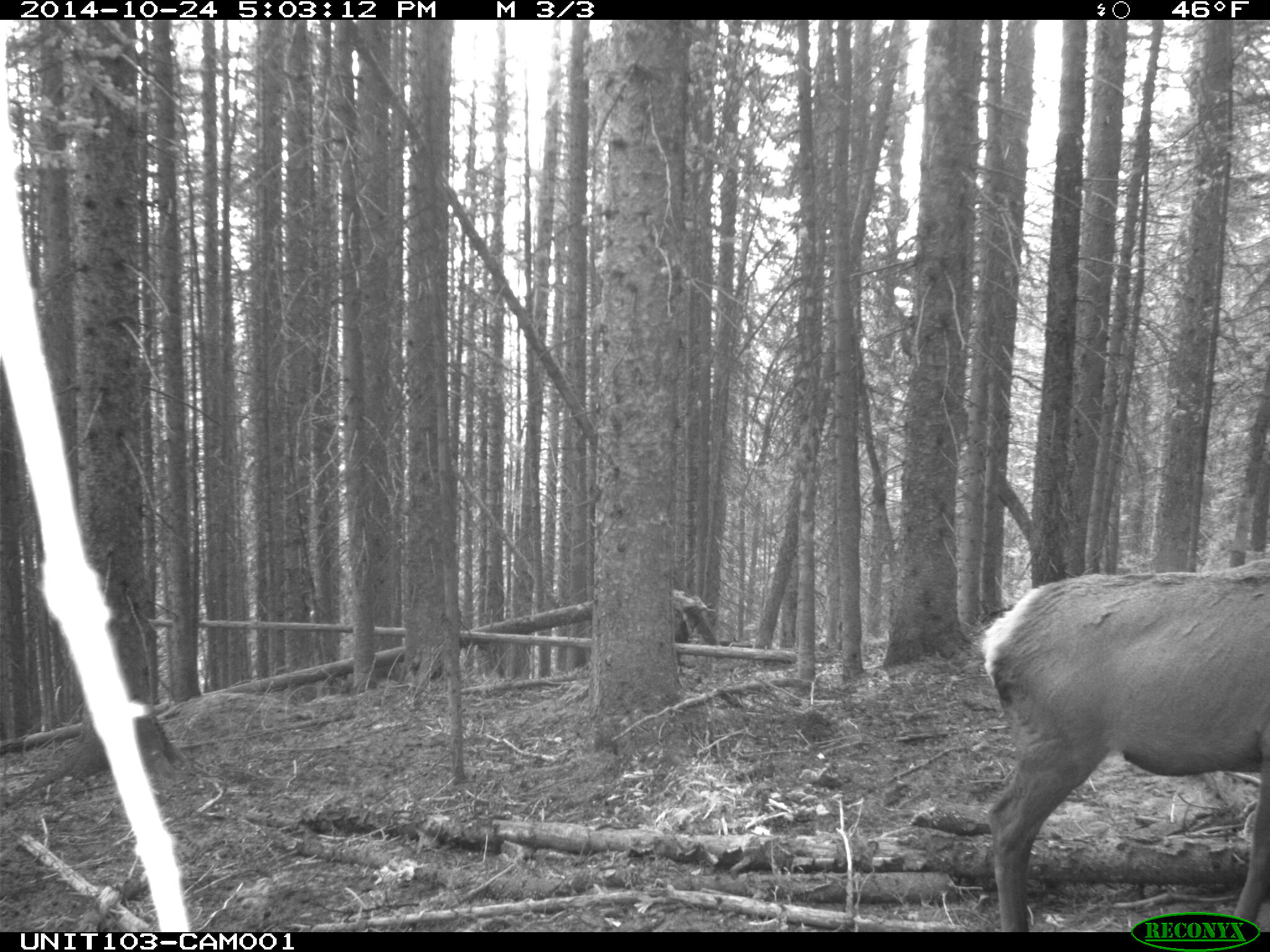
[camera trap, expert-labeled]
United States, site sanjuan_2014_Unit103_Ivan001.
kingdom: Animalia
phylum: Chordata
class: Mammalia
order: Artiodactyla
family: Cervidae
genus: Cervus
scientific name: Cervus elaphus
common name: red deer